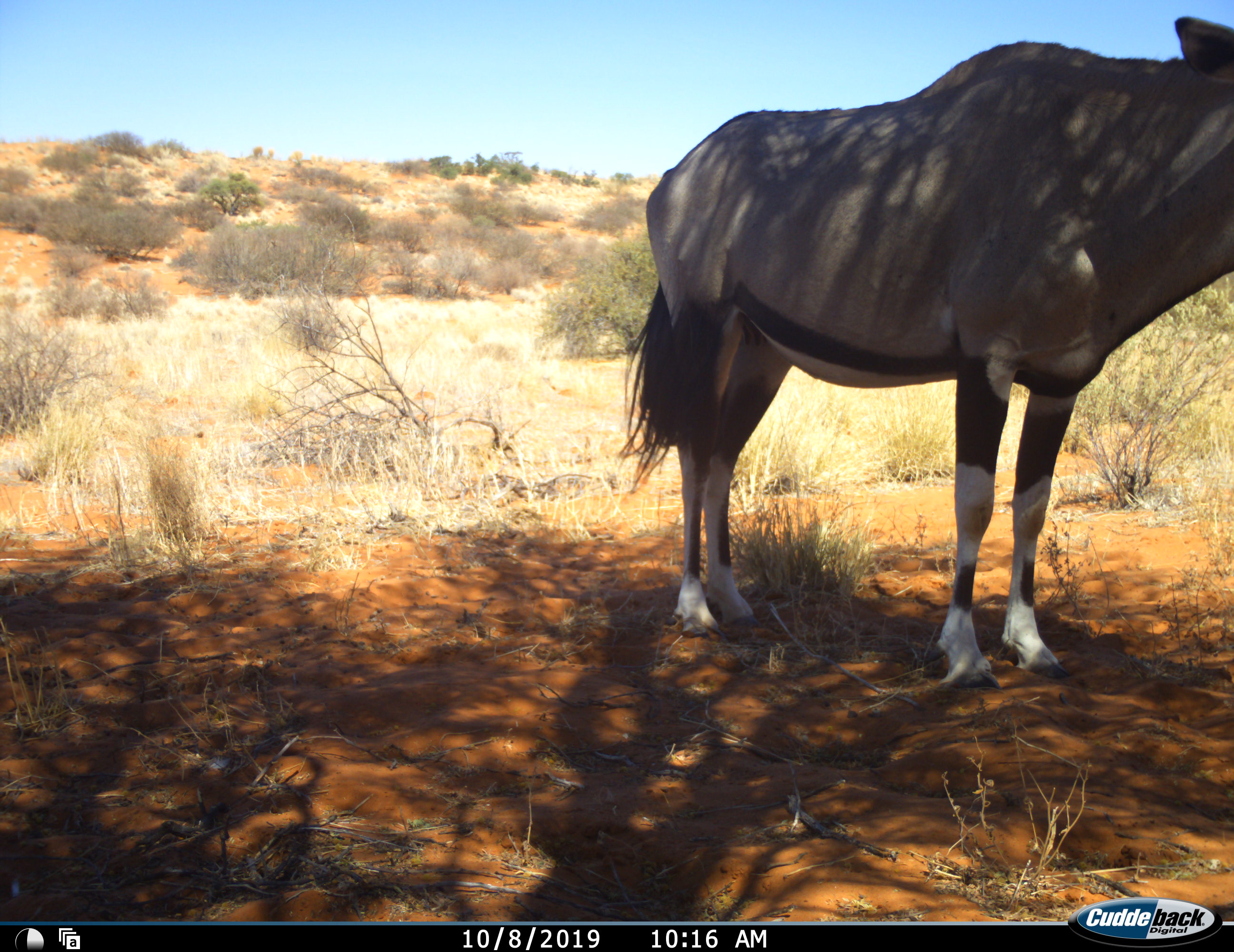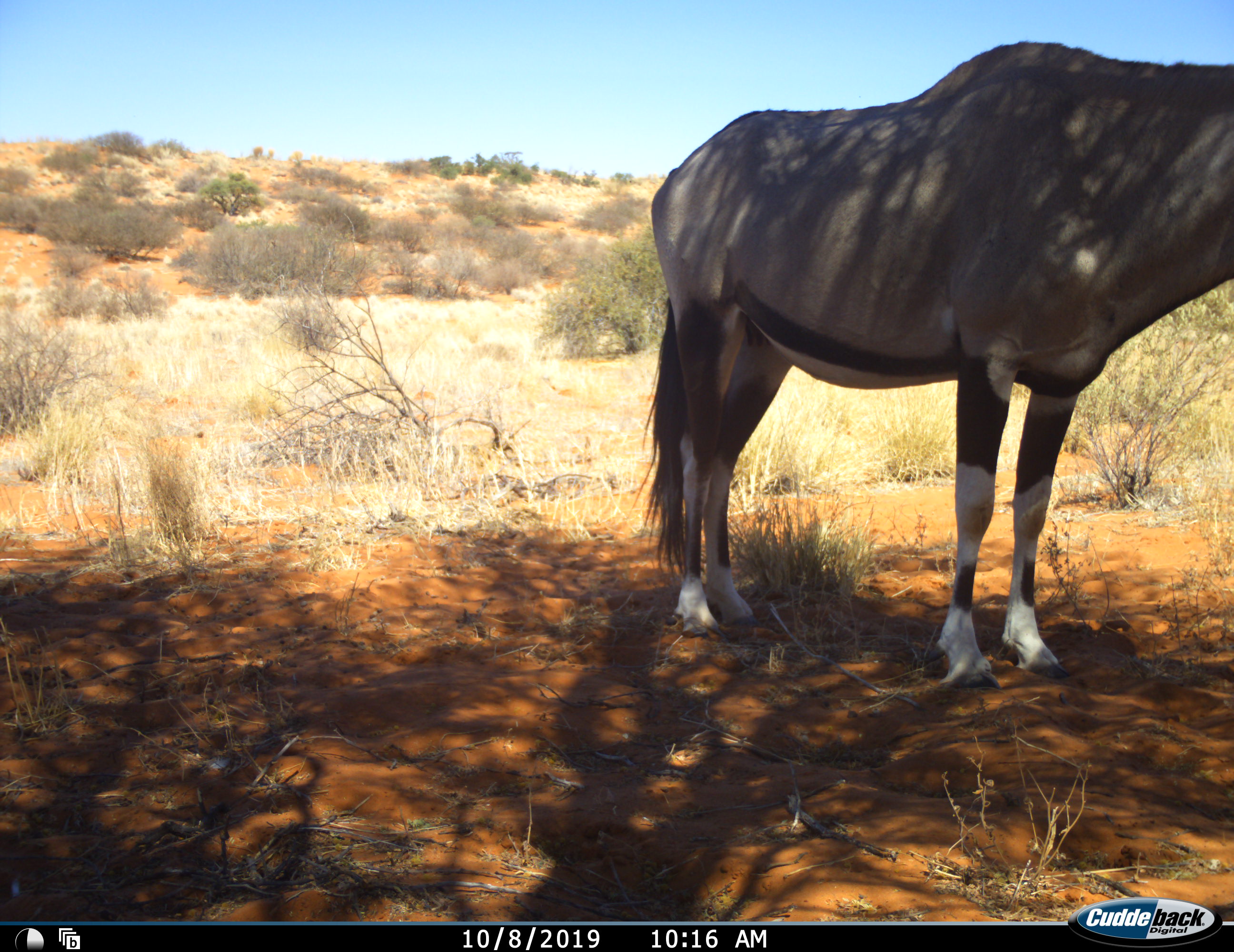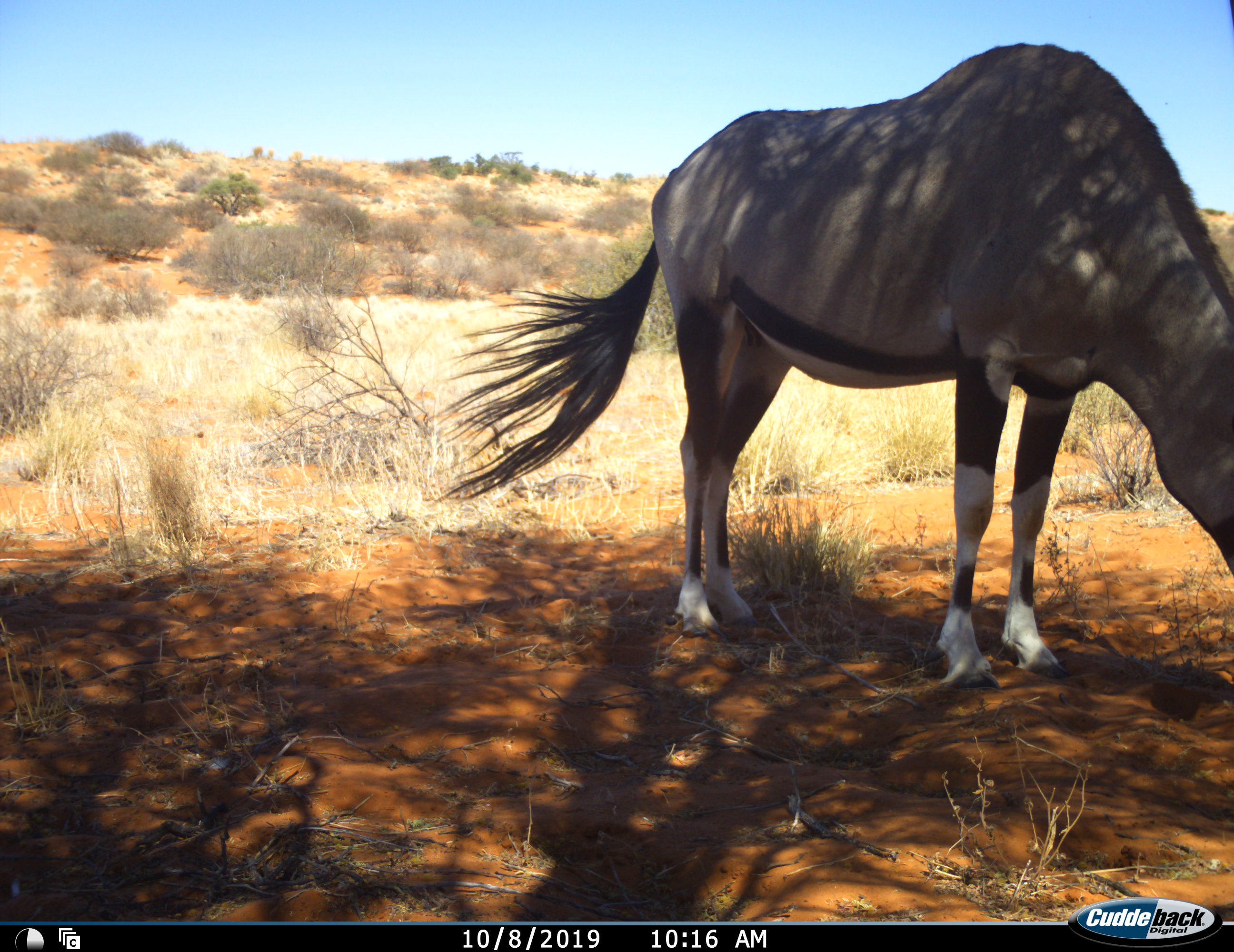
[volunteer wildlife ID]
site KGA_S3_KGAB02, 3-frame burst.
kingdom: Animalia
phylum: Chordata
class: Mammalia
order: Artiodactyla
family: Bovidae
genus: Oryx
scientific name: Oryx gazella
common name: gemsbok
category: oryx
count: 1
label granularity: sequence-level